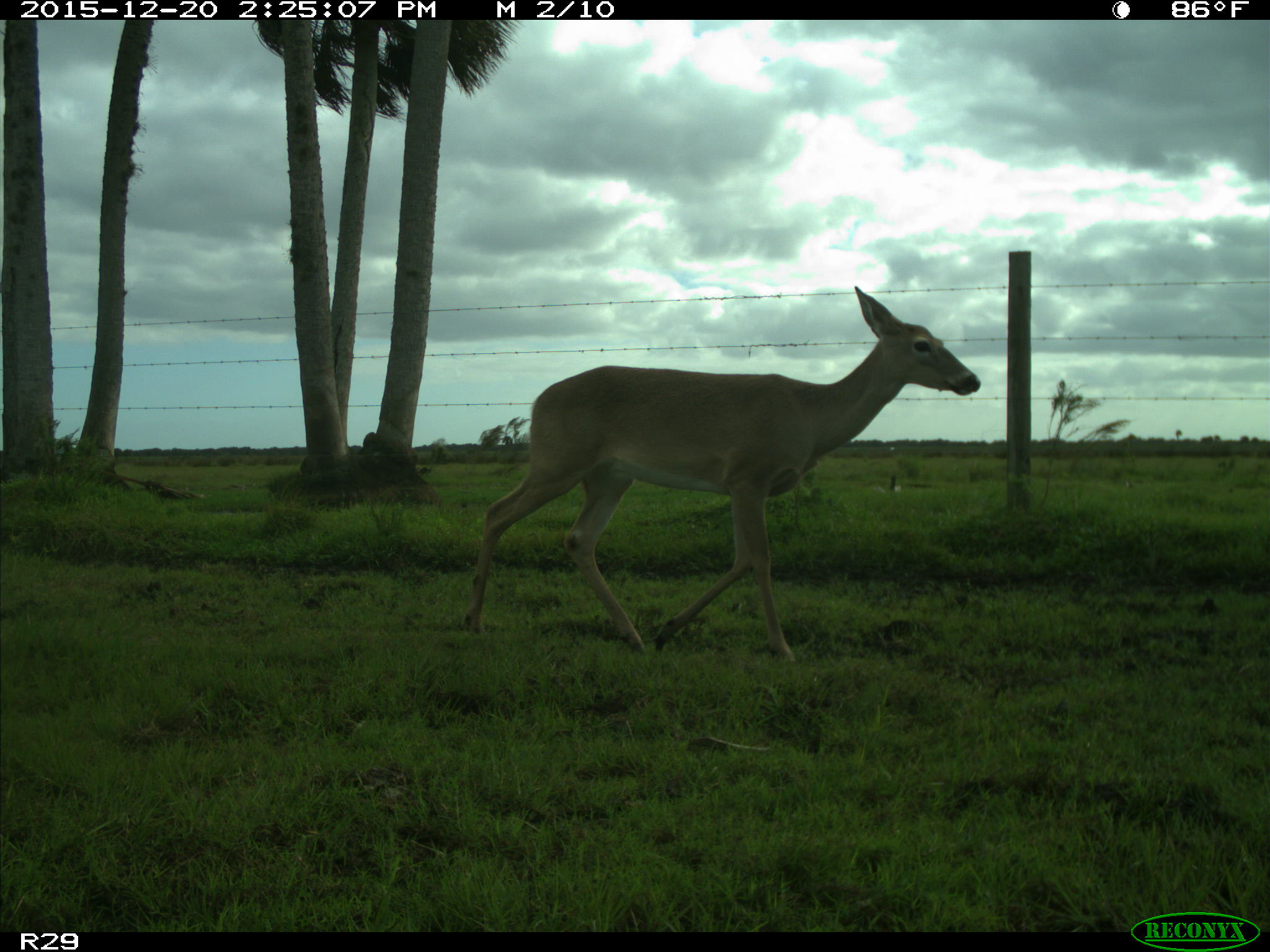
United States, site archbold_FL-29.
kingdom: Animalia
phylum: Chordata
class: Mammalia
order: Artiodactyla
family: Cervidae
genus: Odocoileus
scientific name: Odocoileus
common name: deer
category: unidentified deer